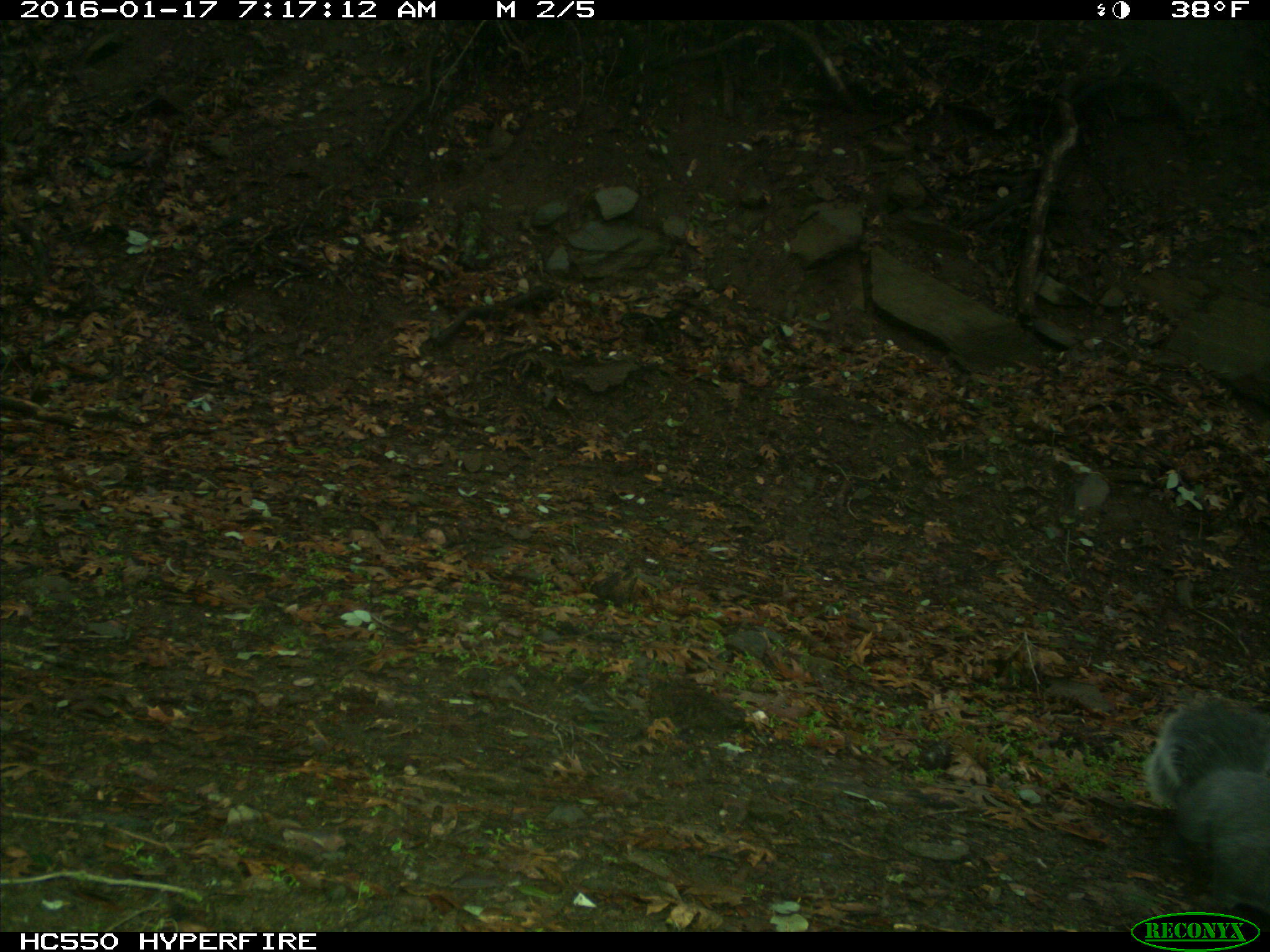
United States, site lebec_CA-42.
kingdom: Animalia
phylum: Chordata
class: Mammalia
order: Rodentia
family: Sciuridae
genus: Sciurus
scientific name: Sciurus carolinensis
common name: eastern gray squirrel